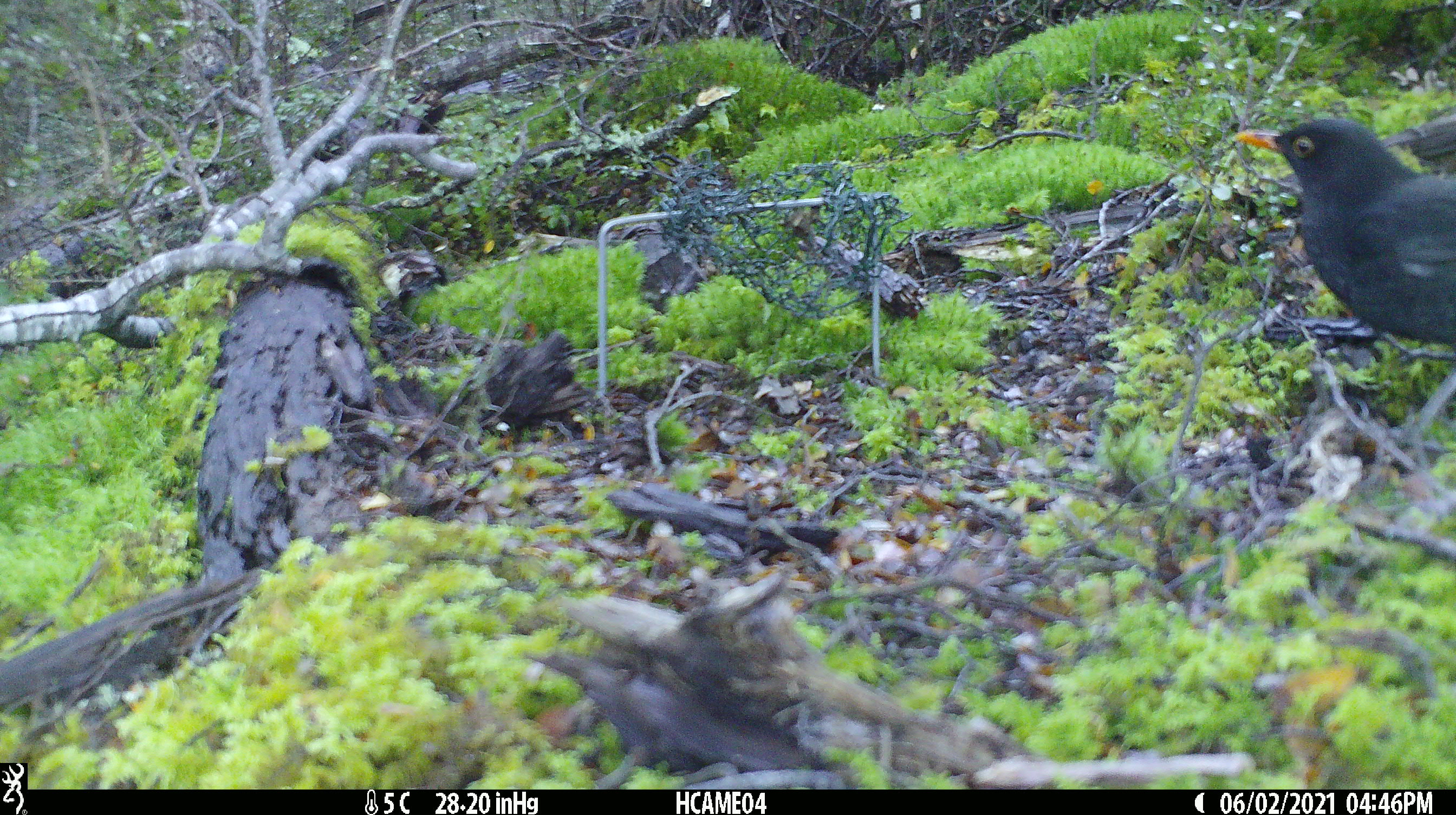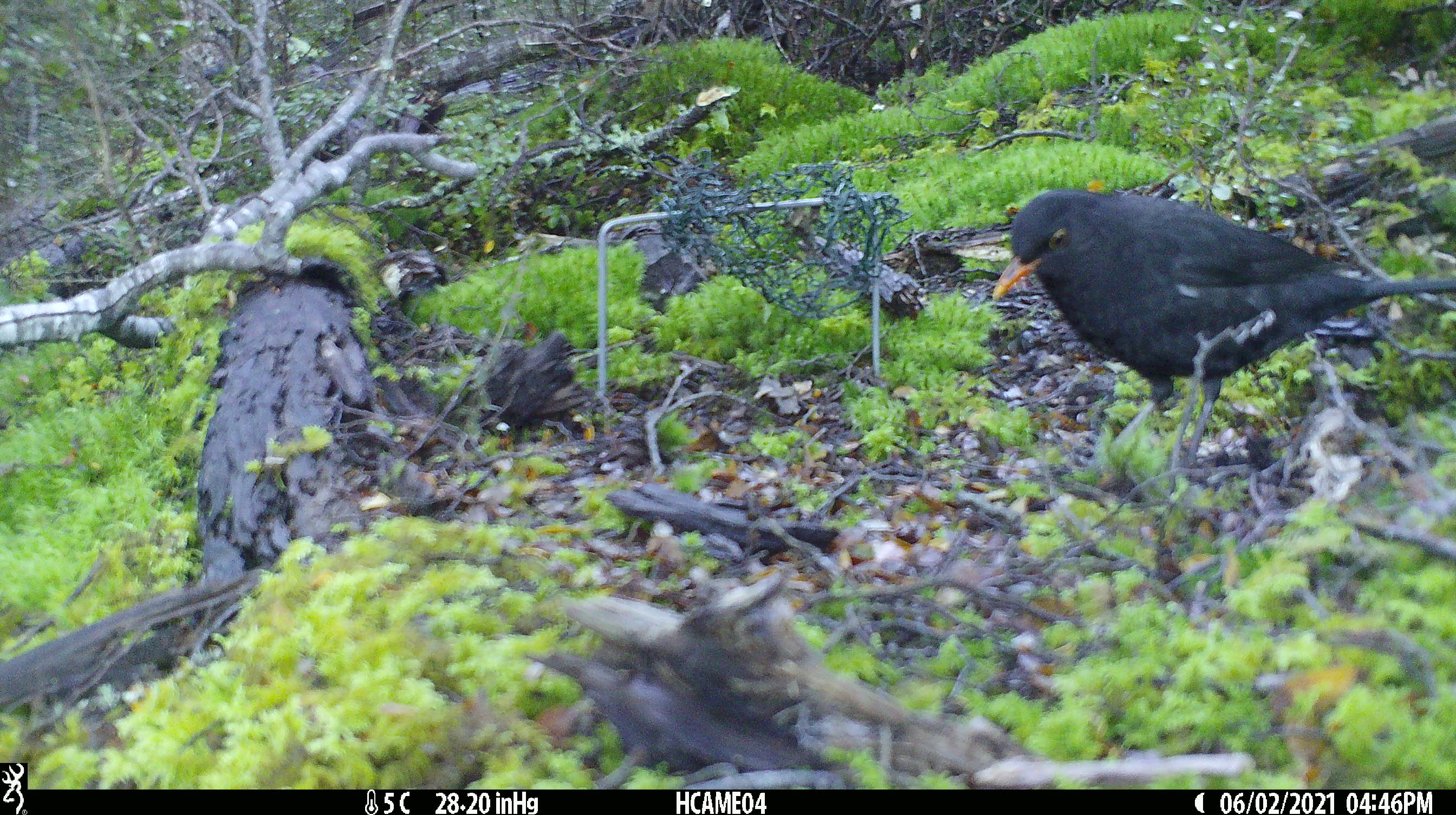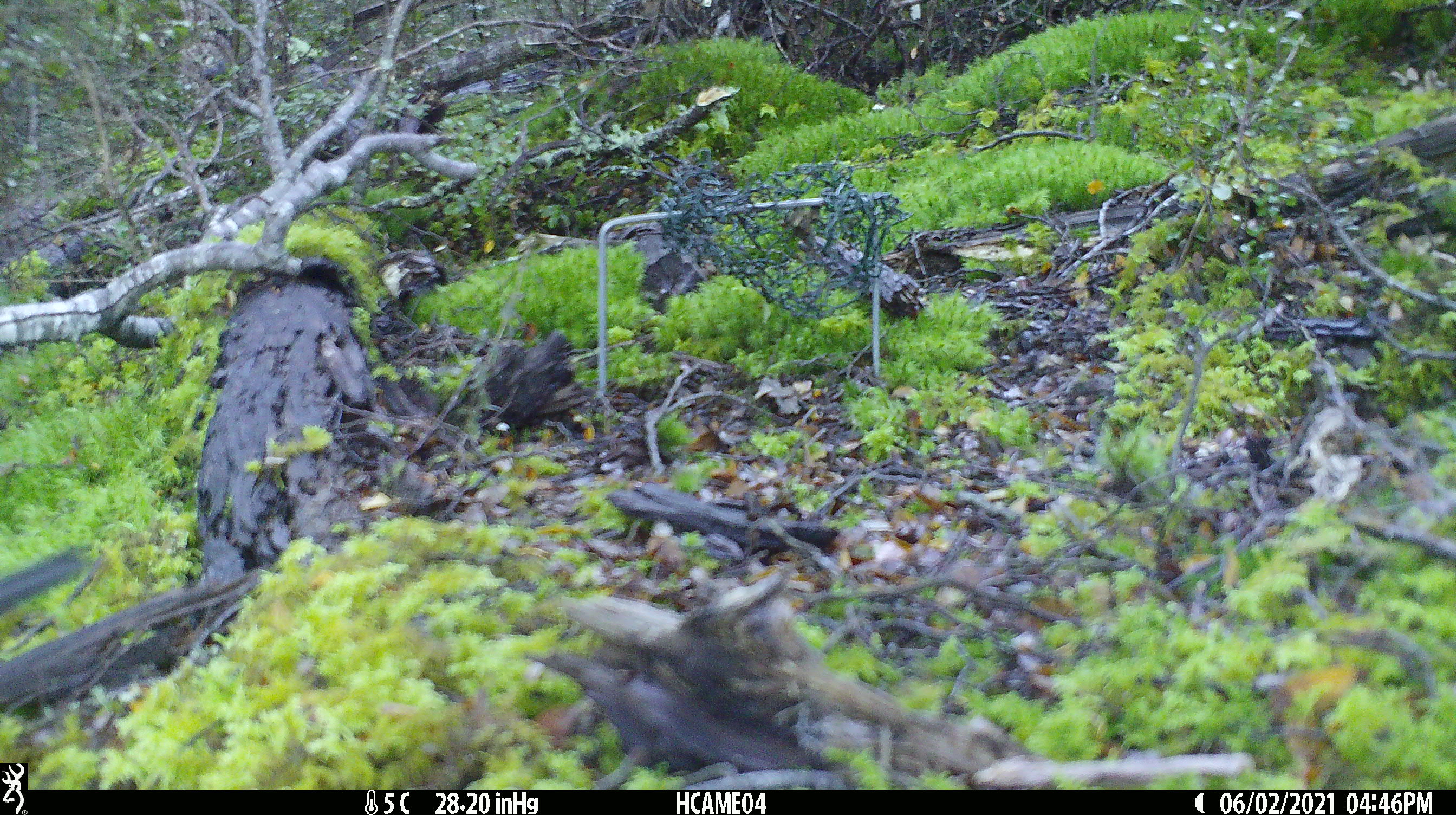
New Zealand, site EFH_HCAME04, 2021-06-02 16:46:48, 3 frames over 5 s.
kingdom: Animalia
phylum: Chordata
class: Aves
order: Passeriformes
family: Turdidae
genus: Turdus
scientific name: Turdus merula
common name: eurasian blackbird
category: blackbird